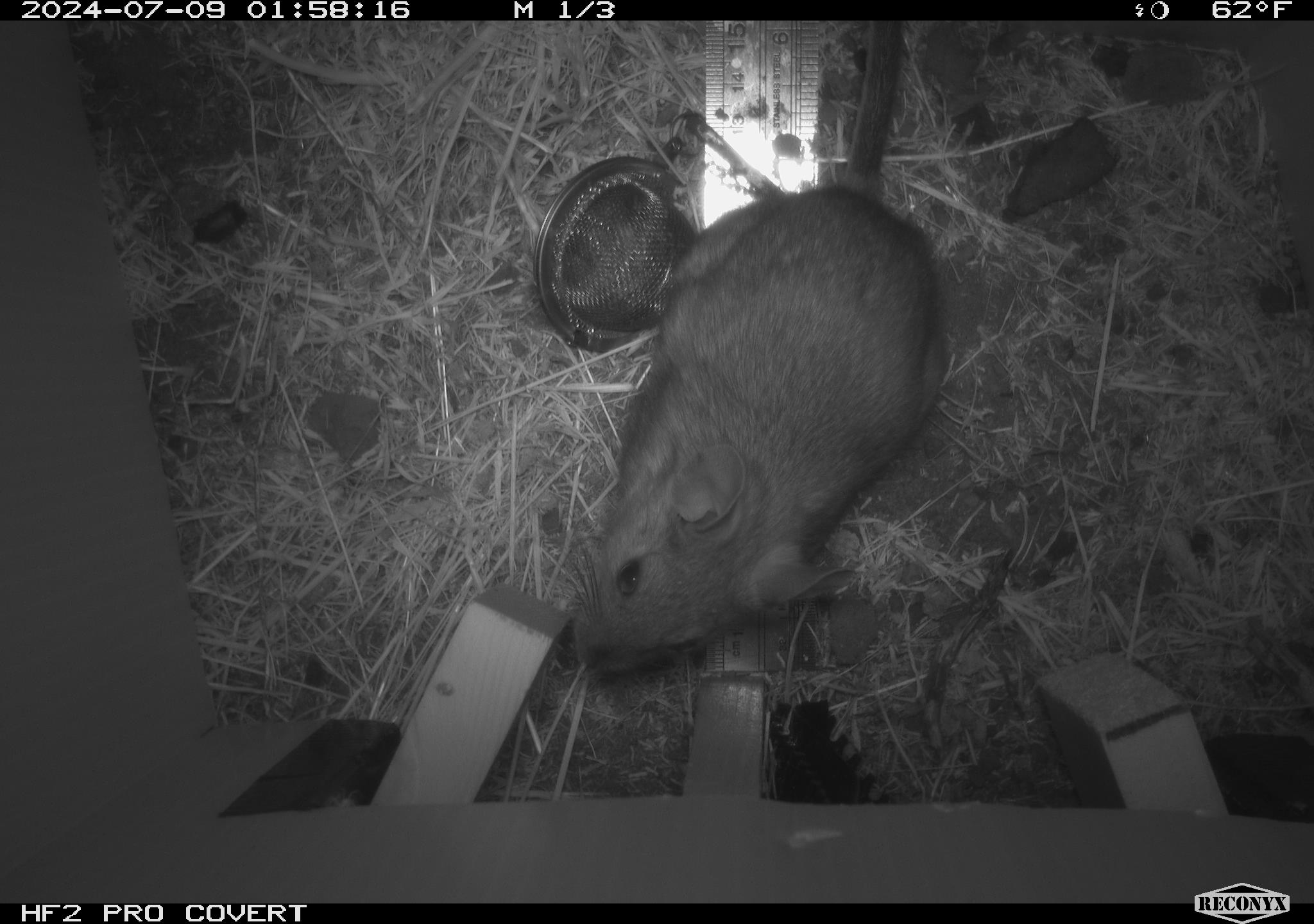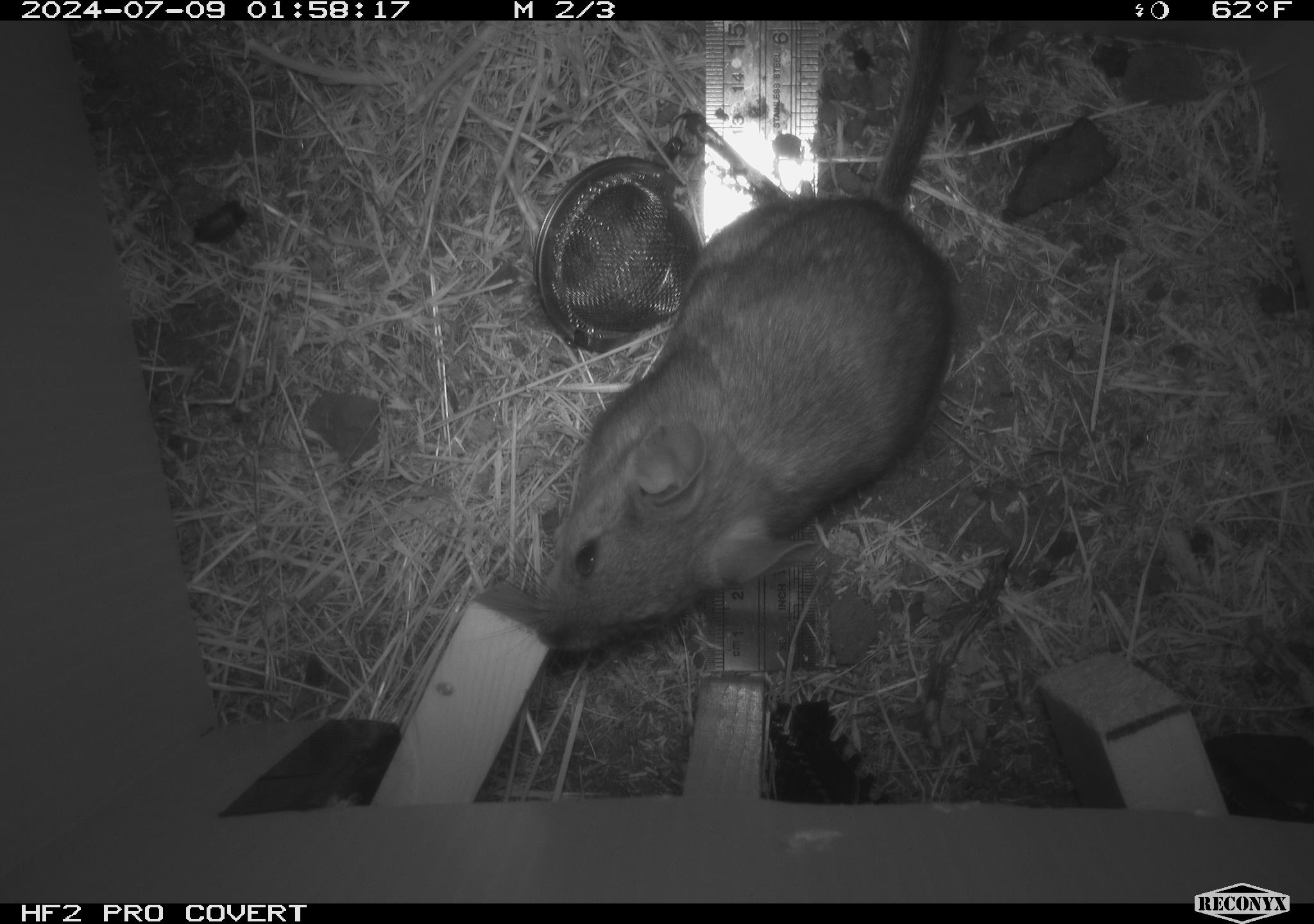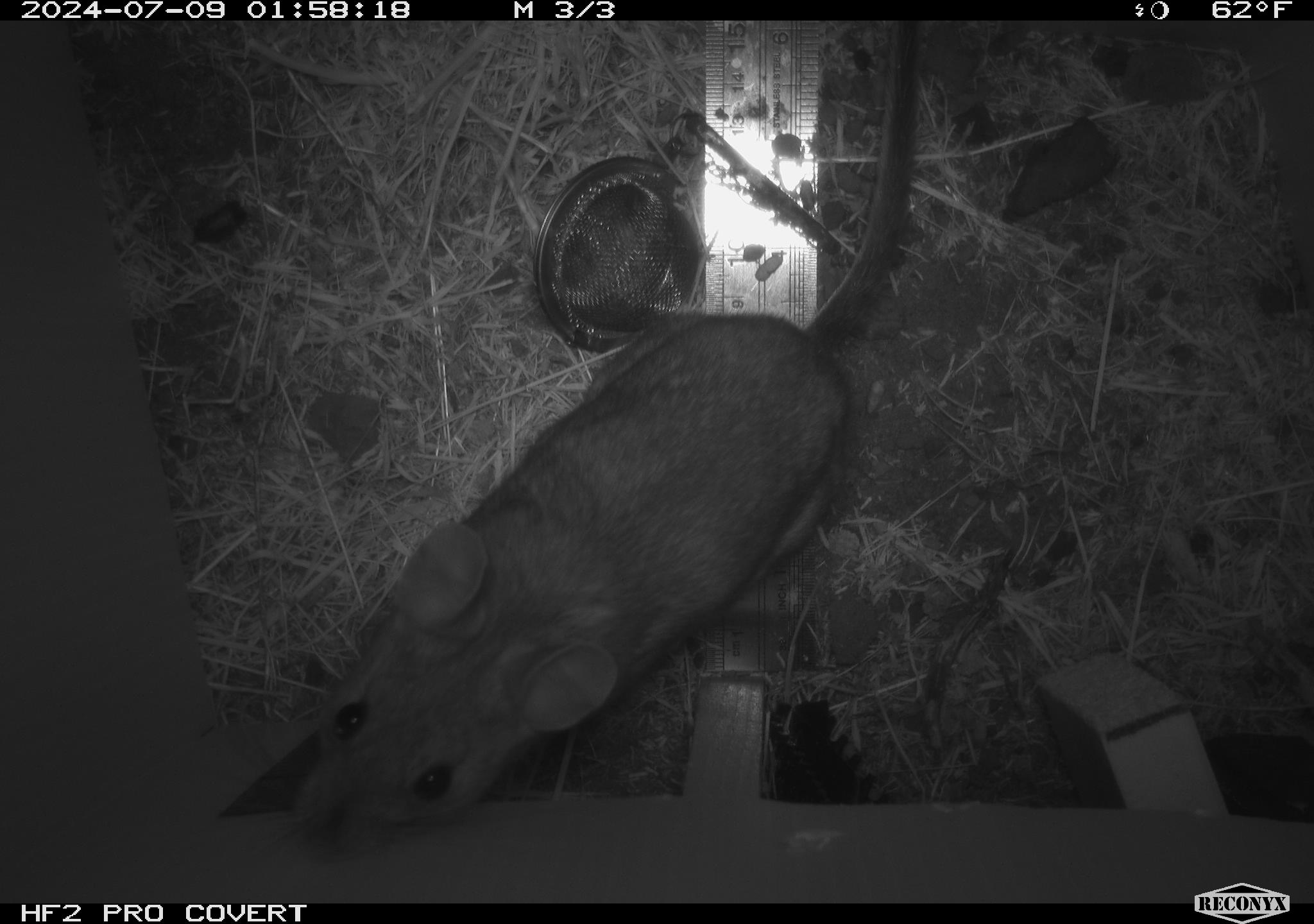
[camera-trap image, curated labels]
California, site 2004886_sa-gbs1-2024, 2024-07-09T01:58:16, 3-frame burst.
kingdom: Animalia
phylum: Chordata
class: Mammalia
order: Rodentia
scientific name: Rodentia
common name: woodrat or rat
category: woodrat or rat species